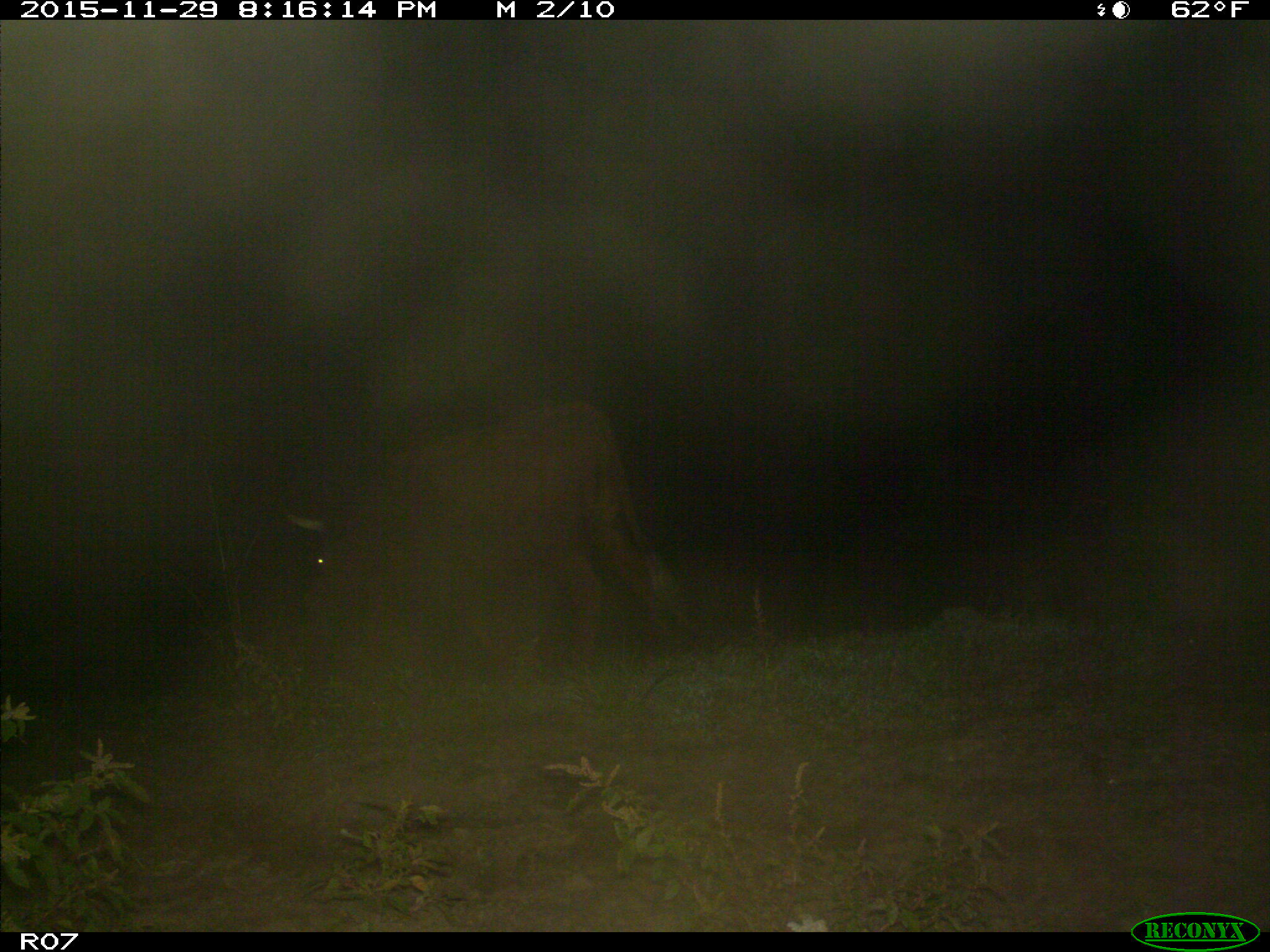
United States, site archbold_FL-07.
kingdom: Animalia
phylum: Chordata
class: Mammalia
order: Artiodactyla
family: Bovidae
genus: Bos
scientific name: Bos taurus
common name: domestic cow